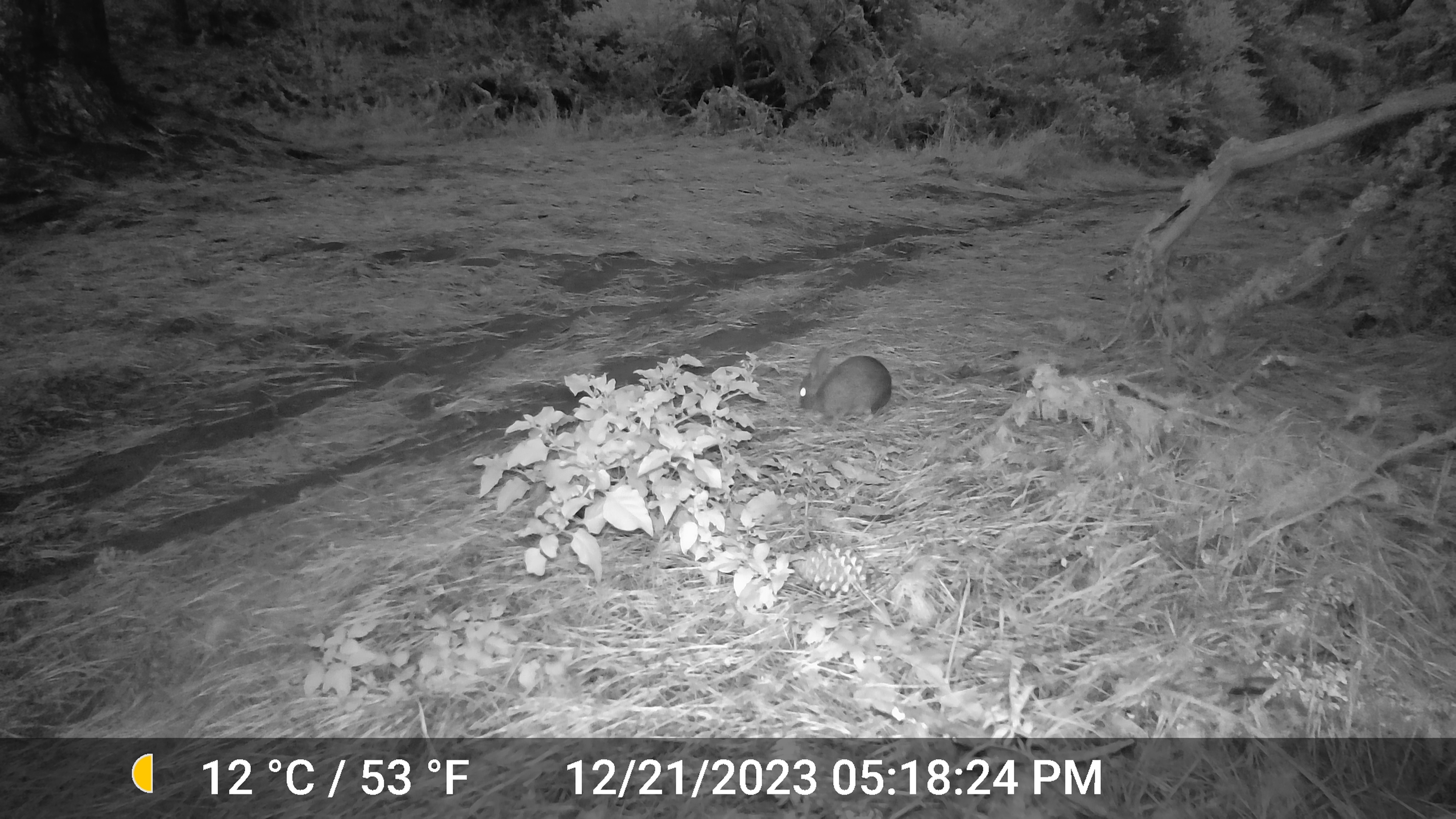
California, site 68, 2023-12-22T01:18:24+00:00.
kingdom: Animalia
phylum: Chordata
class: Mammalia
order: Lagomorpha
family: Leporidae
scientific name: Leporidae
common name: rabbit